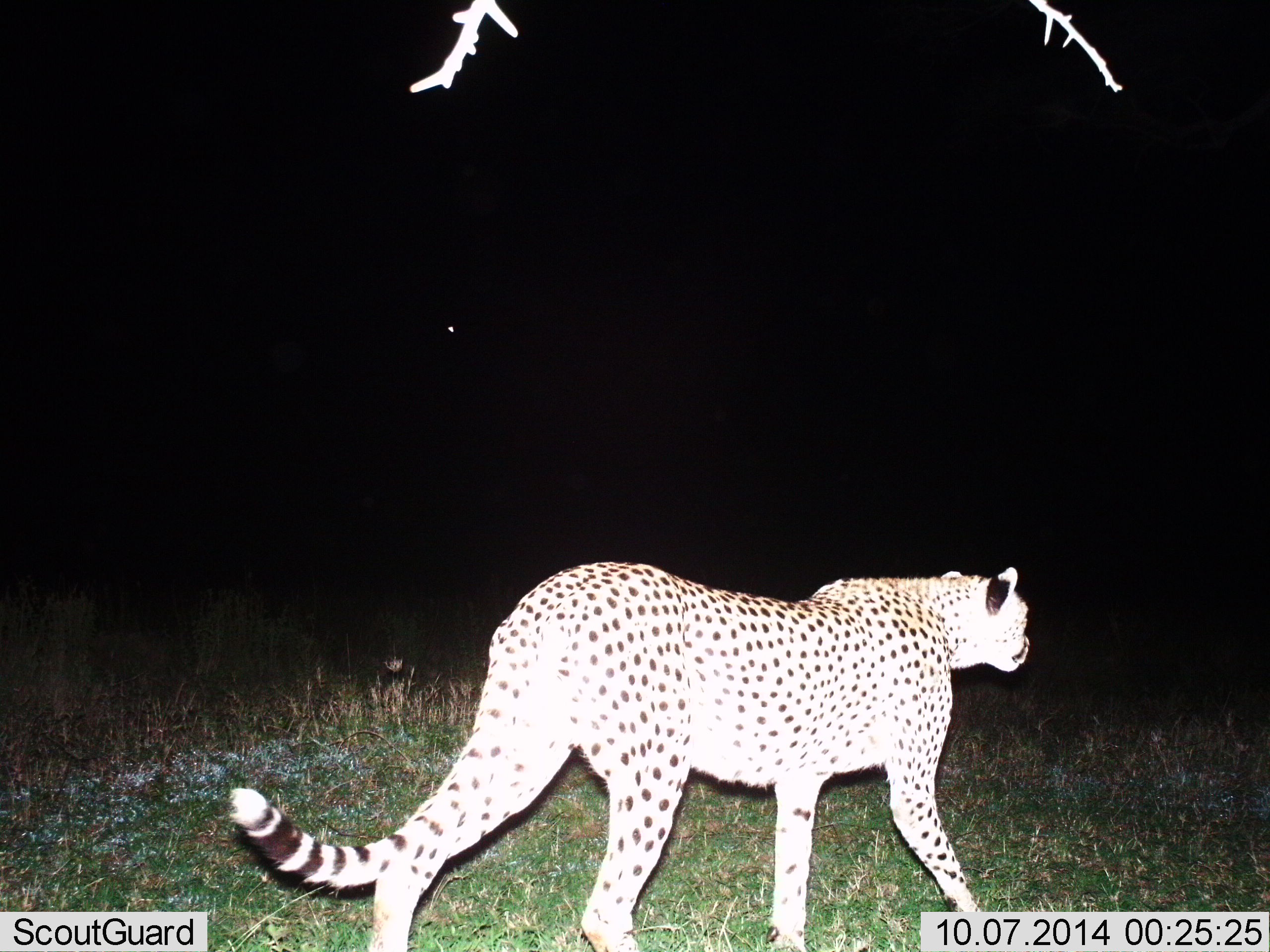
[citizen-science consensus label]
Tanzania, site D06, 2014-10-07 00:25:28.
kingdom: Animalia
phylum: Chordata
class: Mammalia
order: Carnivora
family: Felidae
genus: Acinonyx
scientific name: Acinonyx jubatus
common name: cheetah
Cheetah (Acinonyx jubatus), count 1. Behavior (volunteer vote fractions): standing 20%, resting 0%, moving 80%, interacting 0%. Young present (vote fraction): 0%. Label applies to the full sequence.